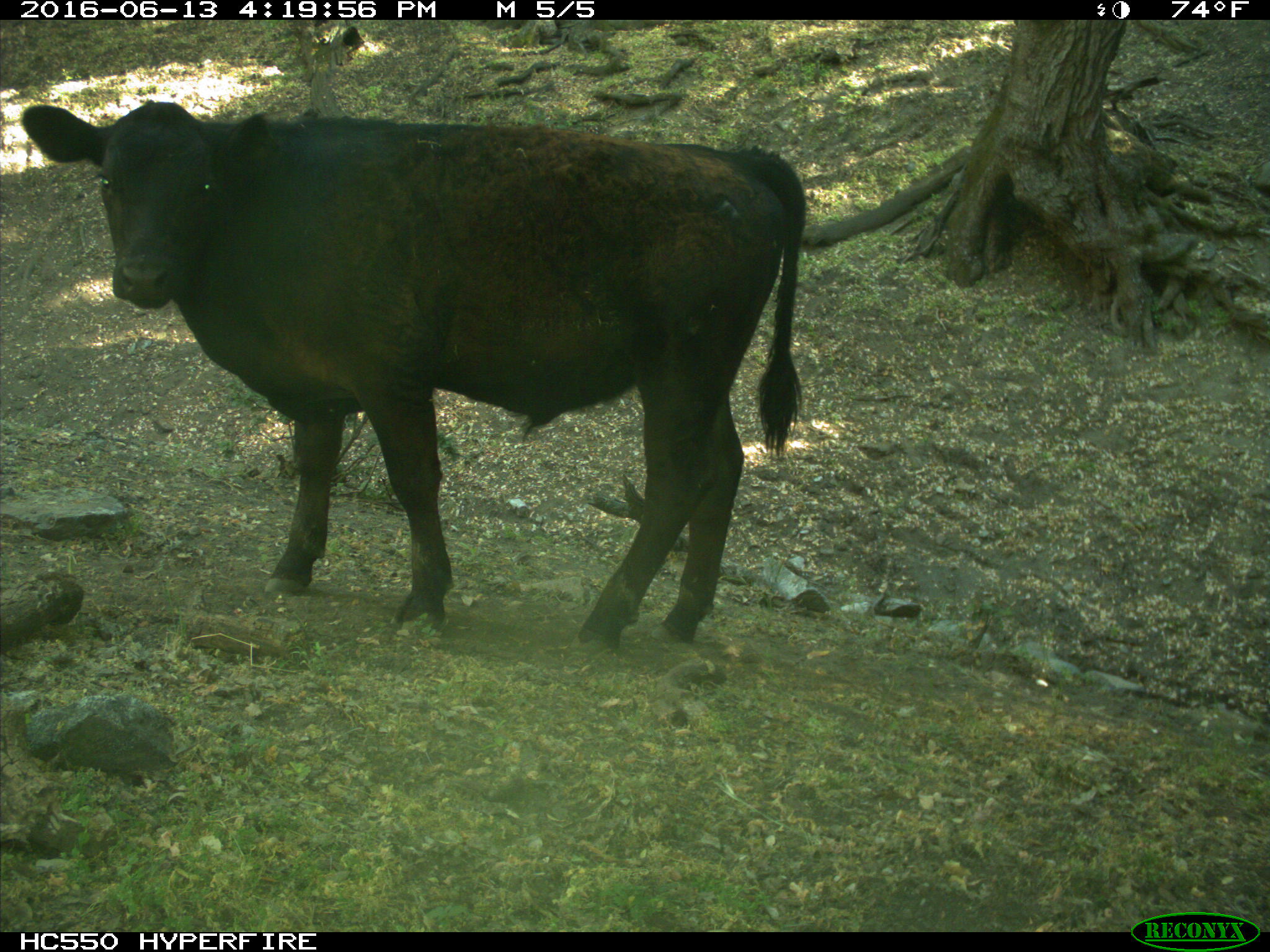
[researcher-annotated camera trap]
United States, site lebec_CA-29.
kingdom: Animalia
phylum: Chordata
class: Mammalia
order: Artiodactyla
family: Bovidae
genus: Bos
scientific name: Bos taurus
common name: domestic cow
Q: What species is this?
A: Bos taurus (domestic cow).